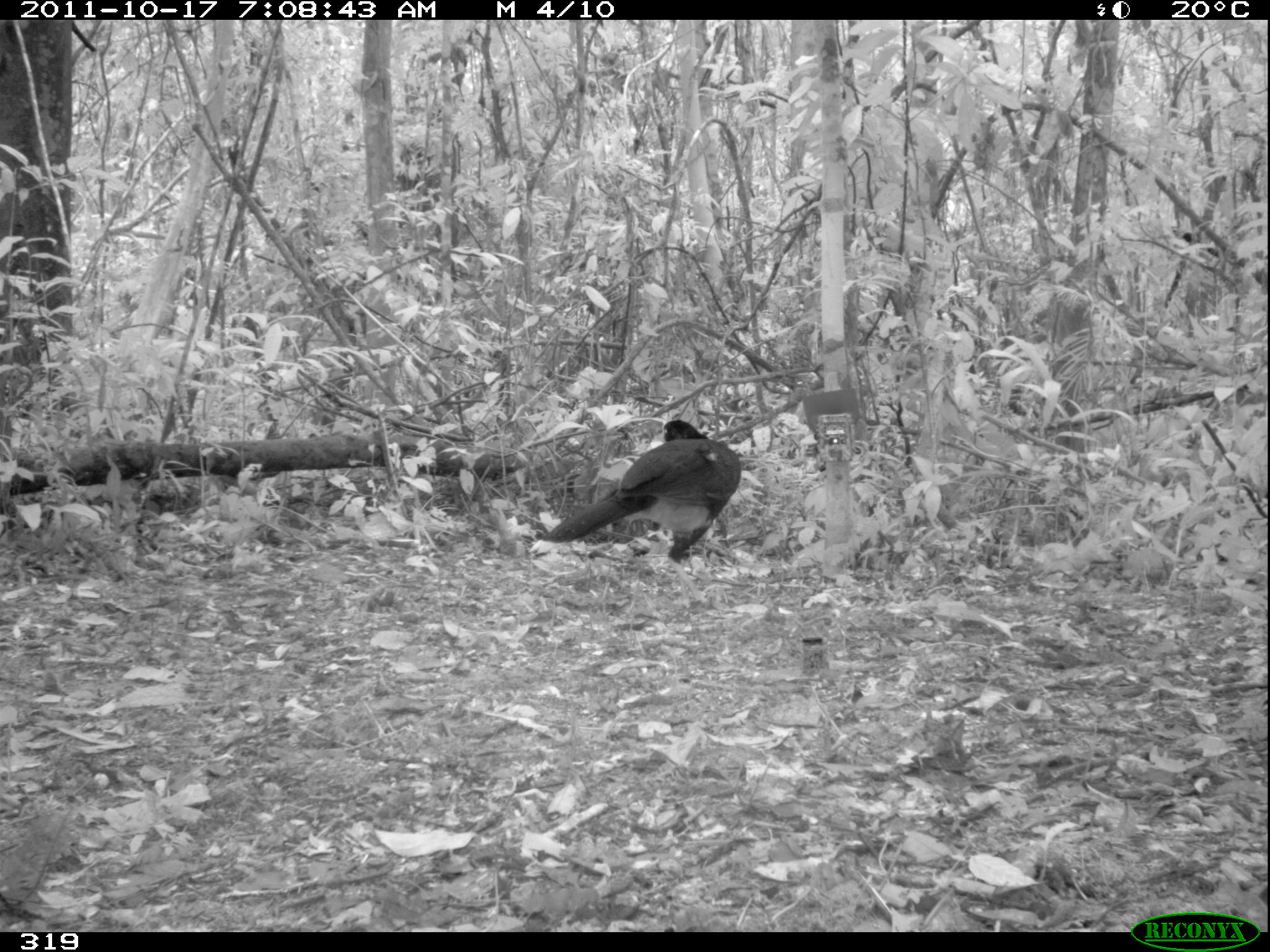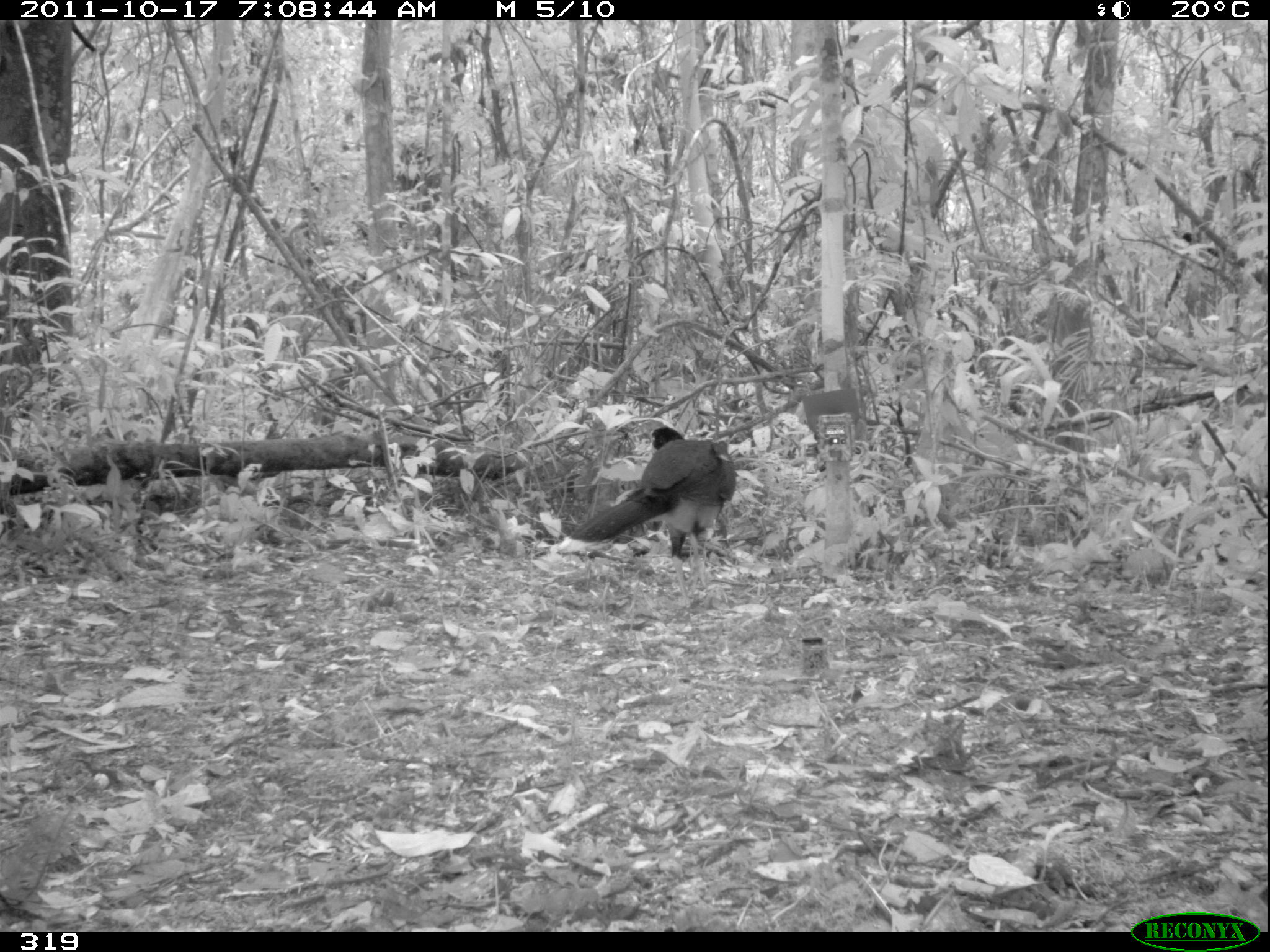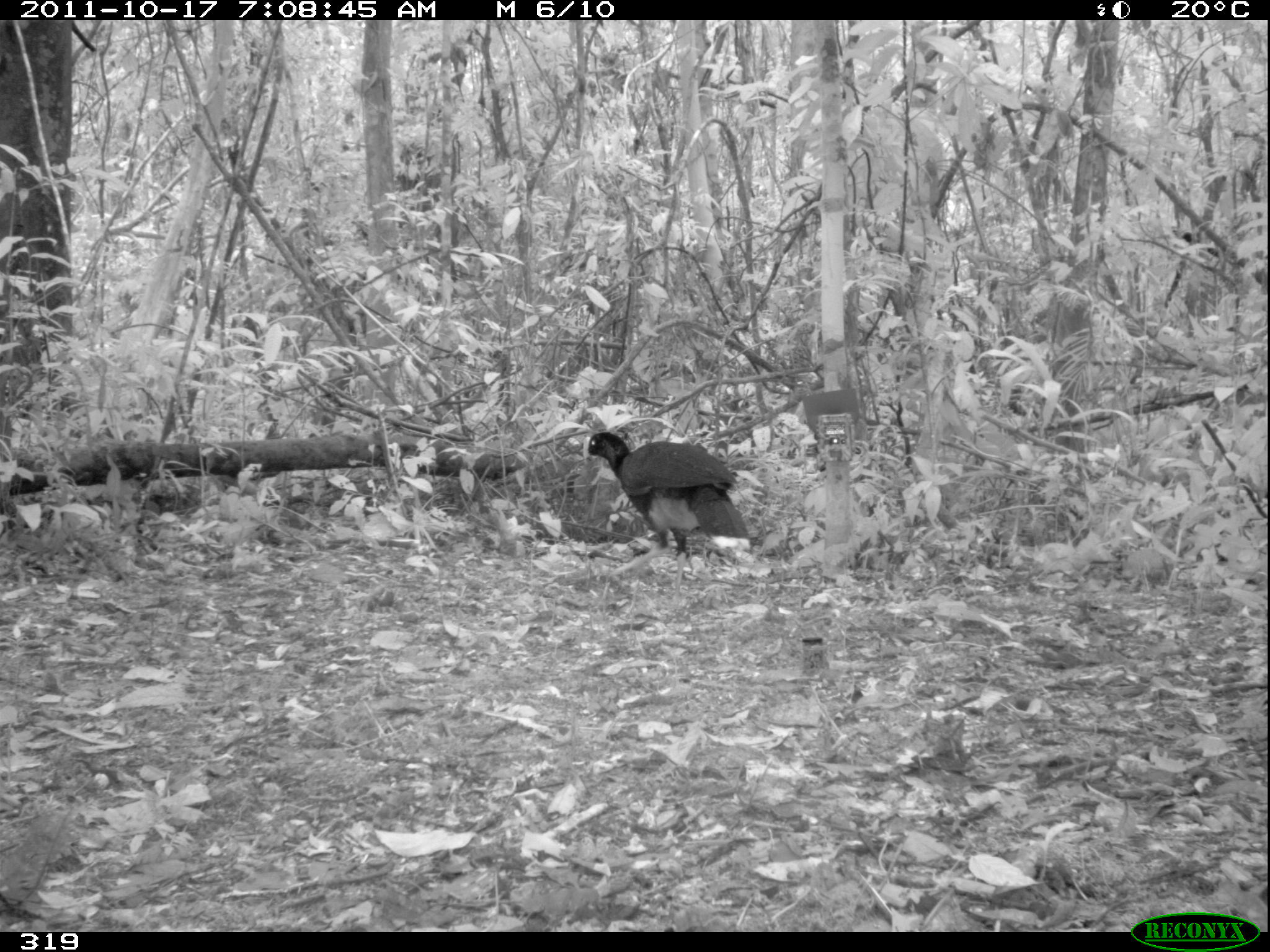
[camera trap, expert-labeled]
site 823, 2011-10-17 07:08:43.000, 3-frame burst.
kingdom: Animalia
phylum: Chordata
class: Aves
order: Galliformes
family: Cracidae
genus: Mitu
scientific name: Mitu tuberosum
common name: razor-billed curassow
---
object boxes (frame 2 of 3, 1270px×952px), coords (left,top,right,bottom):
mitu tuberosum: (555,425,736,609)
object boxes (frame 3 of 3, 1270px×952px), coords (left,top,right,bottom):
mitu tuberosum: (582,429,751,607)